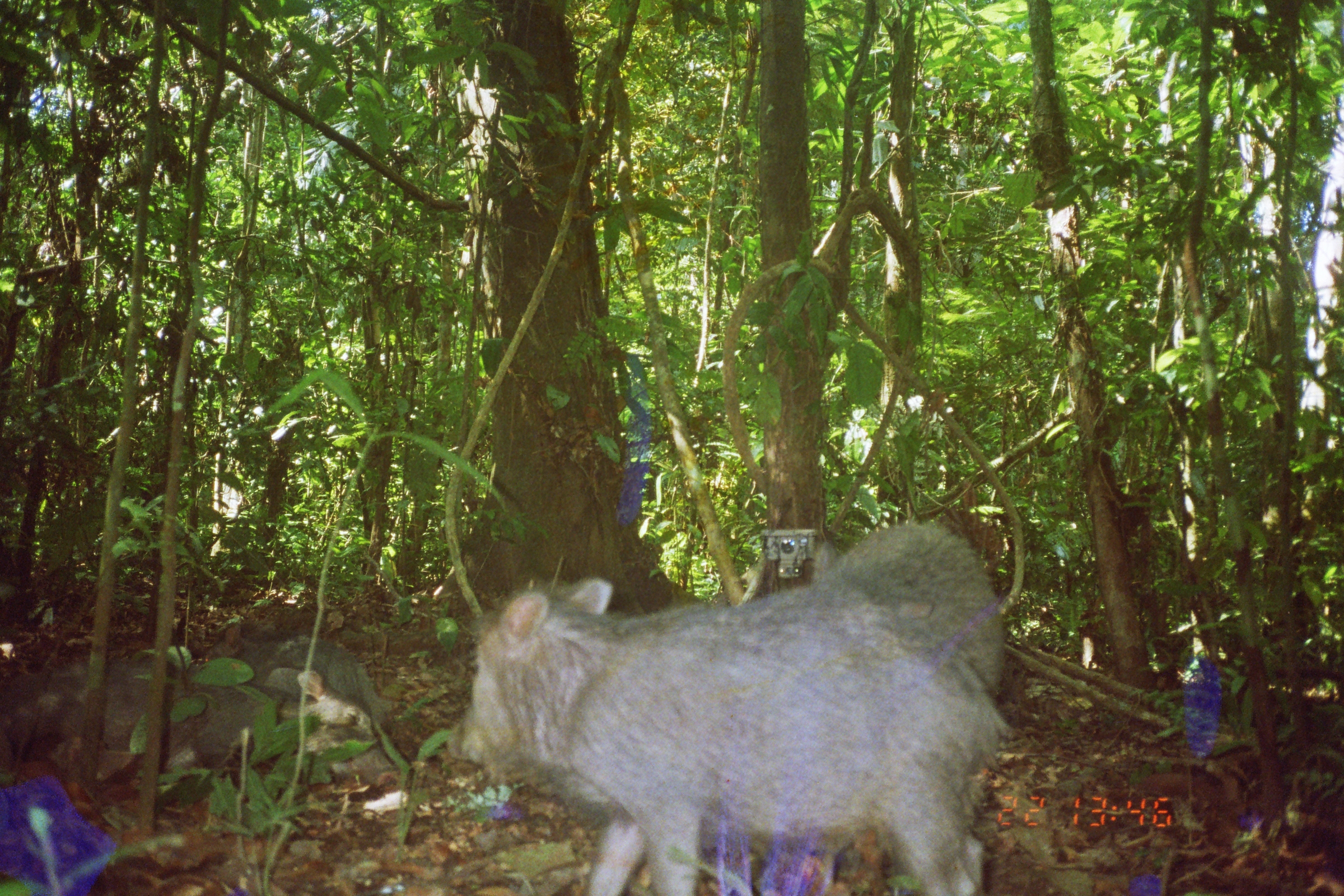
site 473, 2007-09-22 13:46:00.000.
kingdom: Animalia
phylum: Chordata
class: Mammalia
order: Artiodactyla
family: Tayassuidae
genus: Tayassu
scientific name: Tayassu pecari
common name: white-lipped peccary